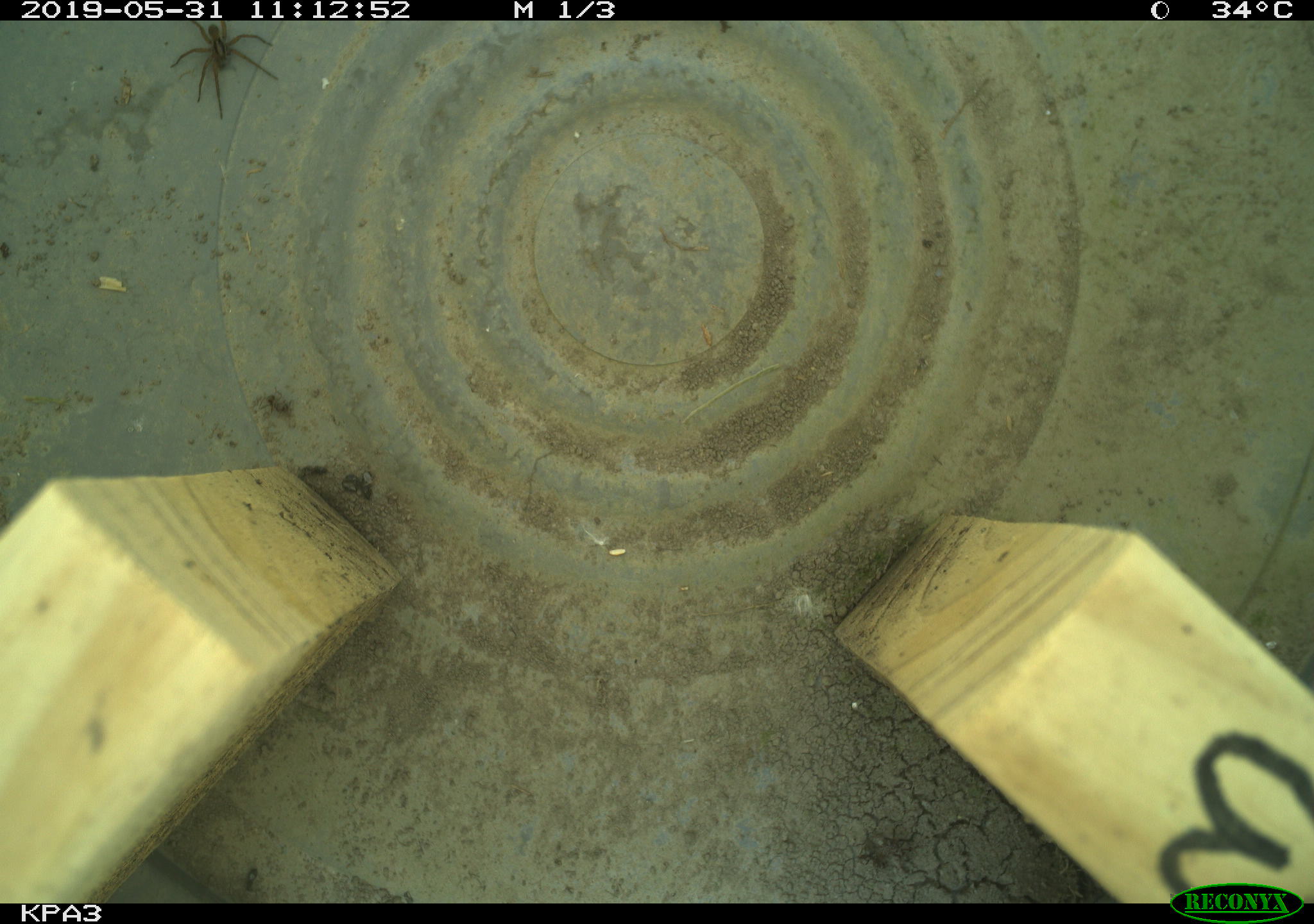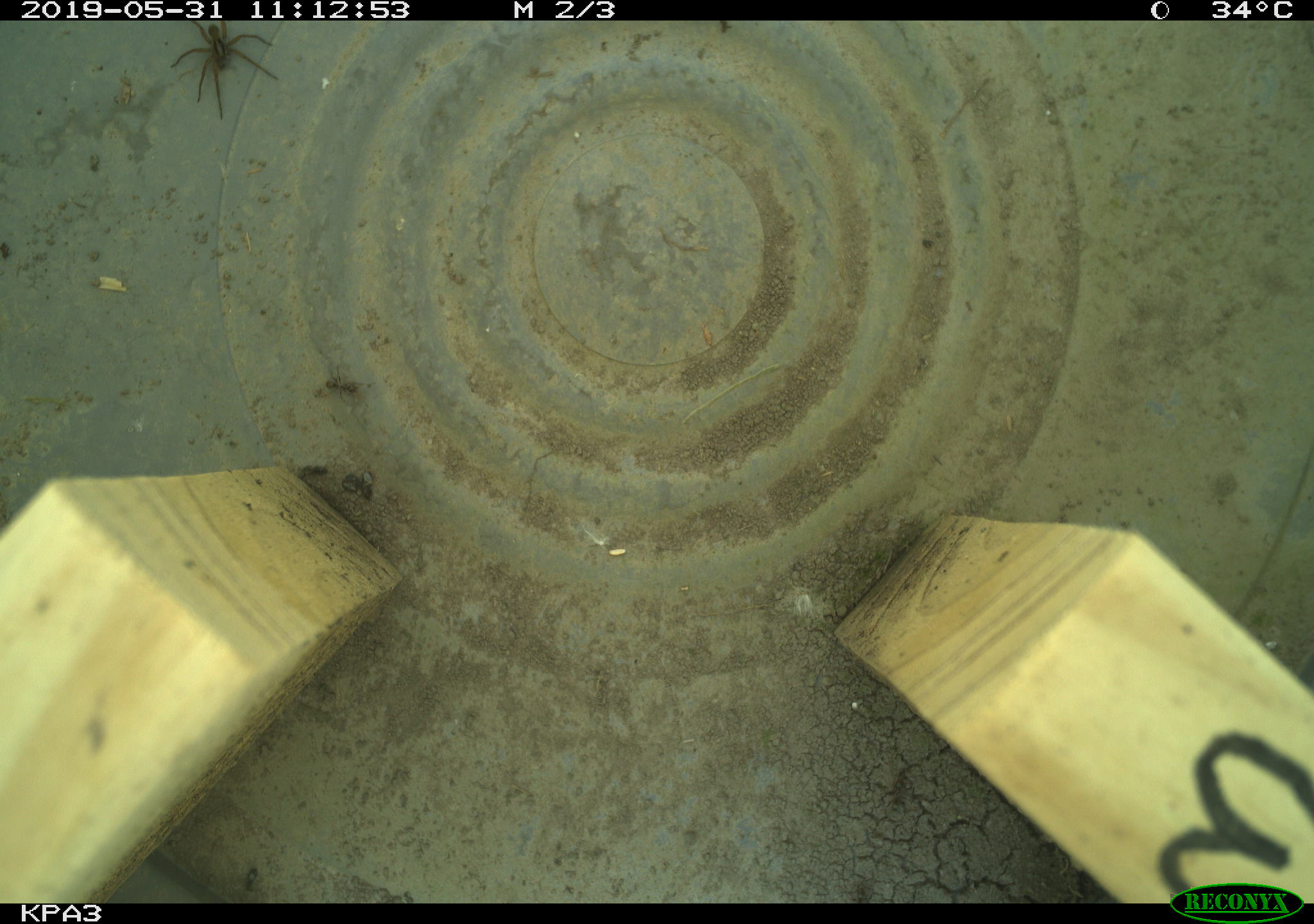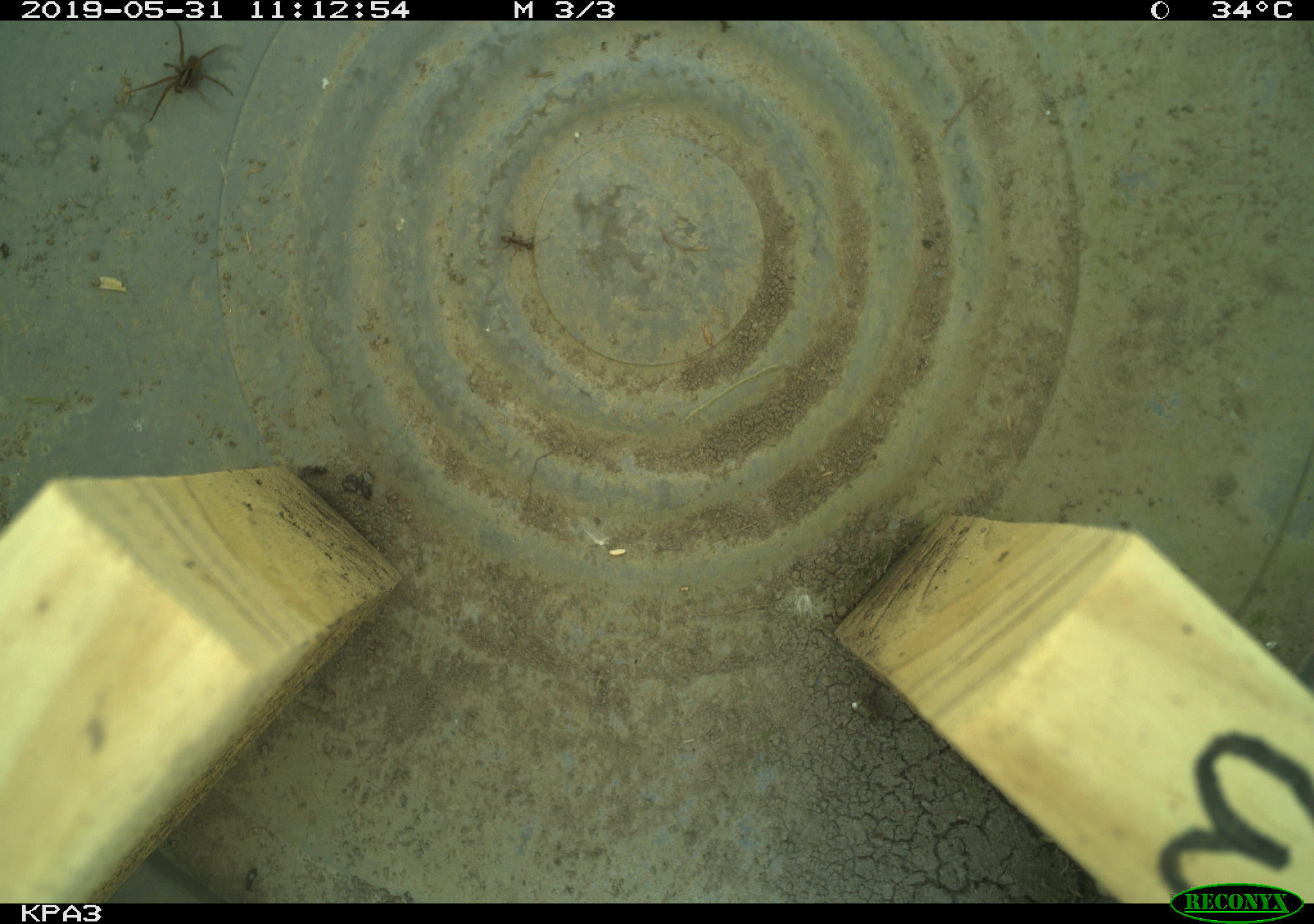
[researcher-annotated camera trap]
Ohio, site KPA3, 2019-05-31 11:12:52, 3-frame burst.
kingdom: Animalia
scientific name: Animalia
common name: animal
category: invertebrate